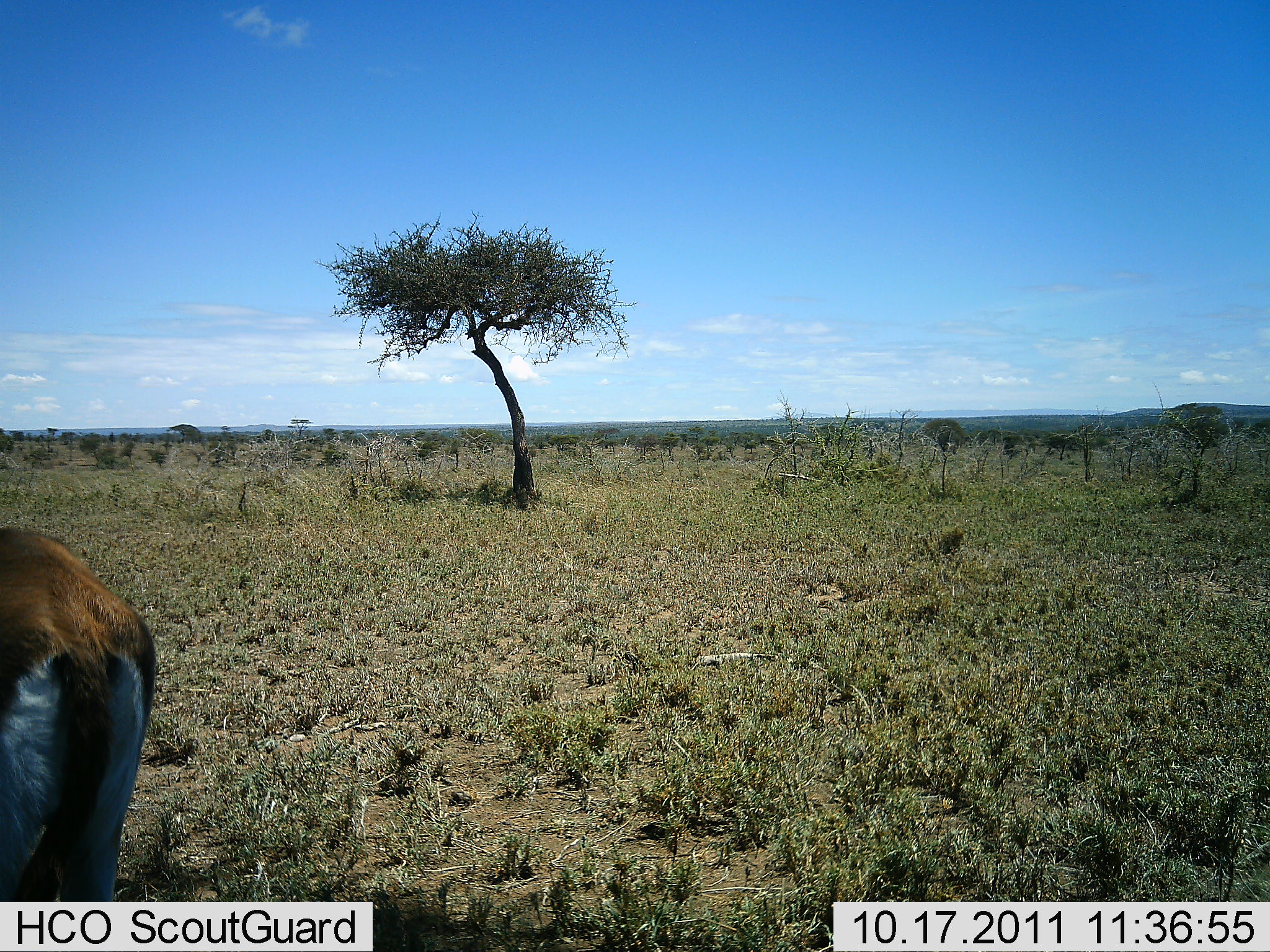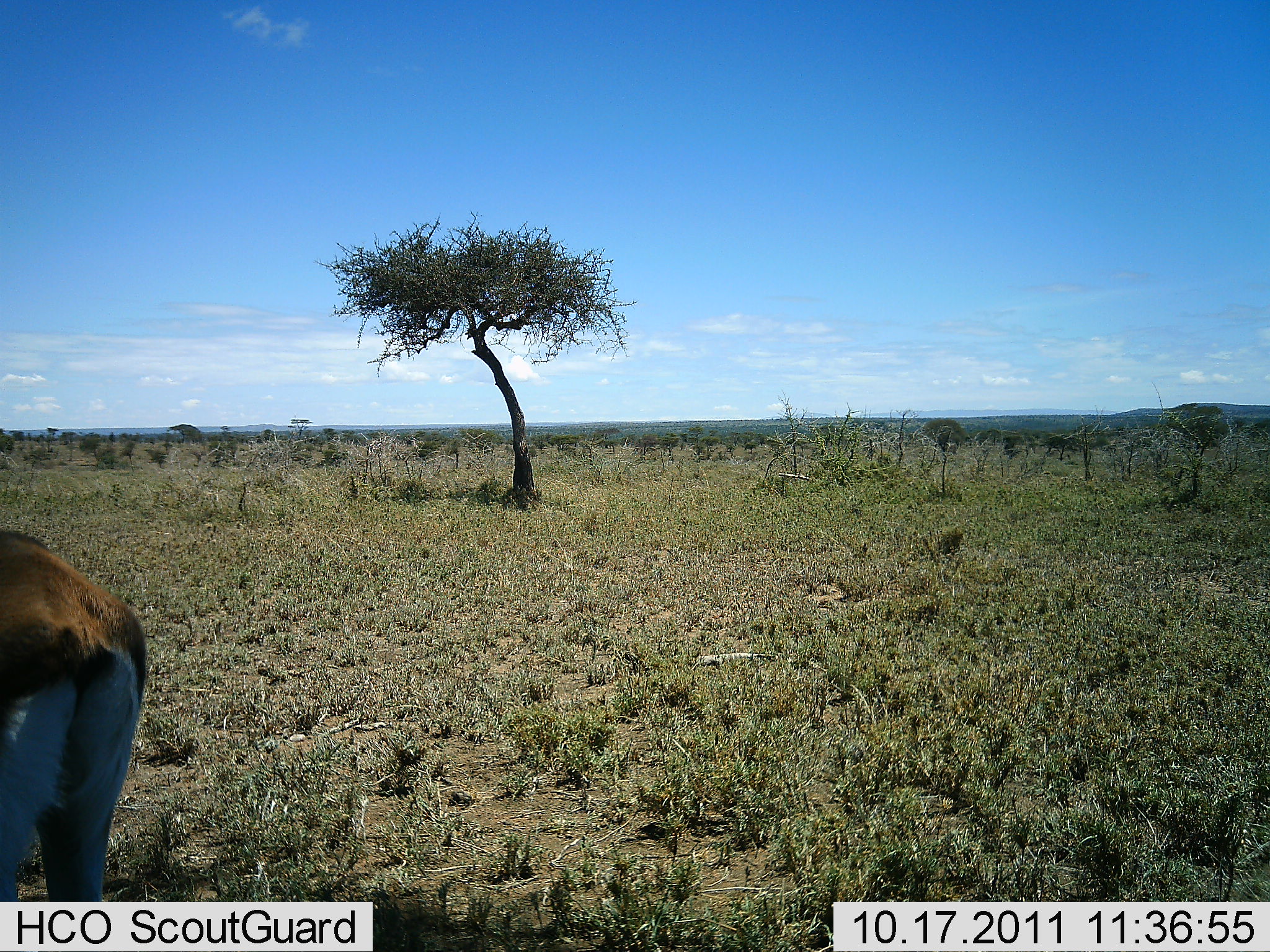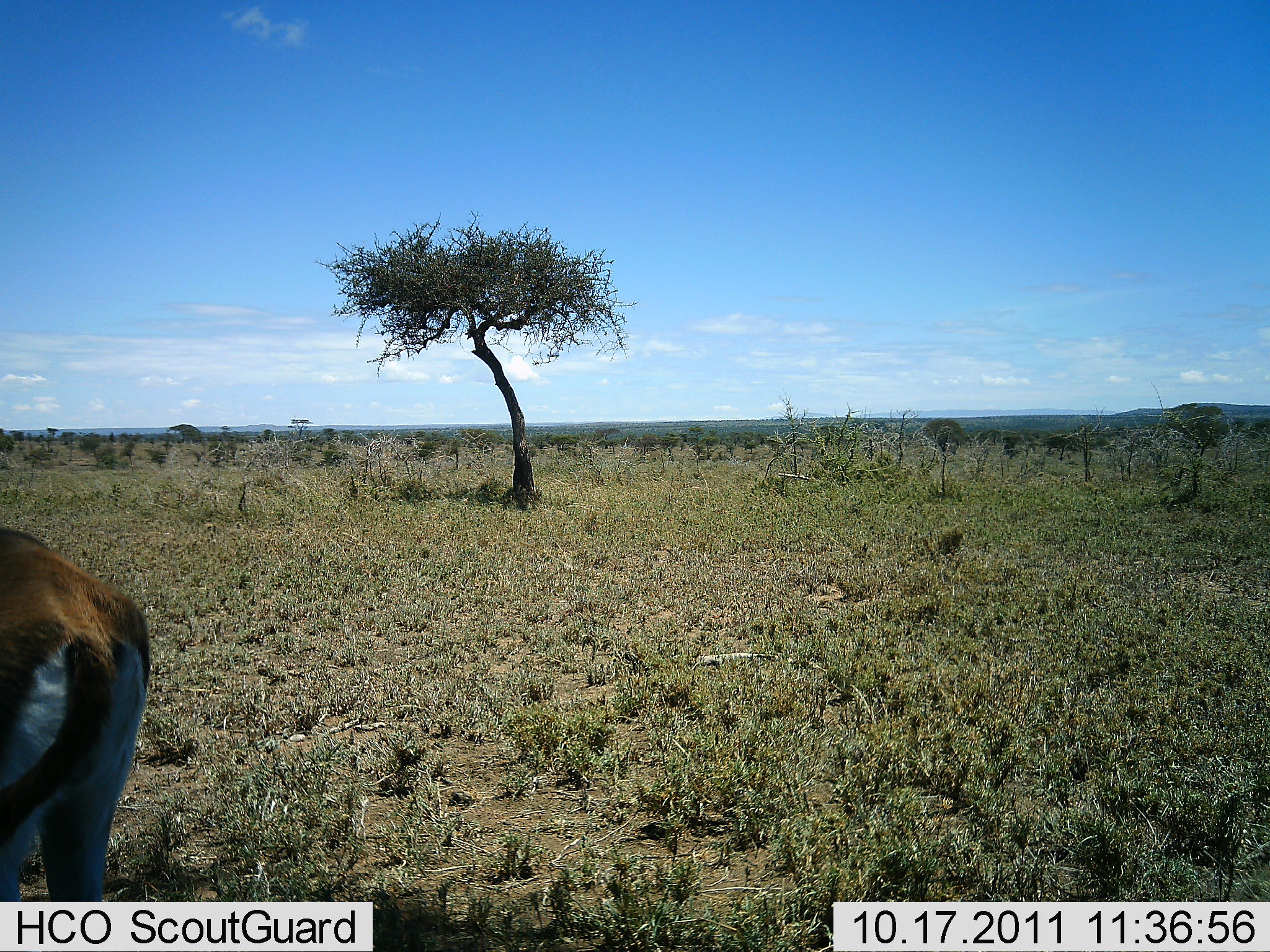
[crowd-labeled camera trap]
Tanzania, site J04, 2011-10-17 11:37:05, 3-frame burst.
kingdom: Animalia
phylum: Chordata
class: Mammalia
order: Artiodactyla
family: Bovidae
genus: Eudorcas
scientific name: Eudorcas thomsonii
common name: thomson's gazelle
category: gazellethomsons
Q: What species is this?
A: Gazellethomsons (thomson's gazelle) (Eudorcas thomsonii).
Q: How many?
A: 1.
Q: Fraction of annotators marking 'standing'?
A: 86%.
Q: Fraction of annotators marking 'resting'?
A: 0%.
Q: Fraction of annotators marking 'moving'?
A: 7%.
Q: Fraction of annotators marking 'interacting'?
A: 0%.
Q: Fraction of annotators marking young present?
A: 0%.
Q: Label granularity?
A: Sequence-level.